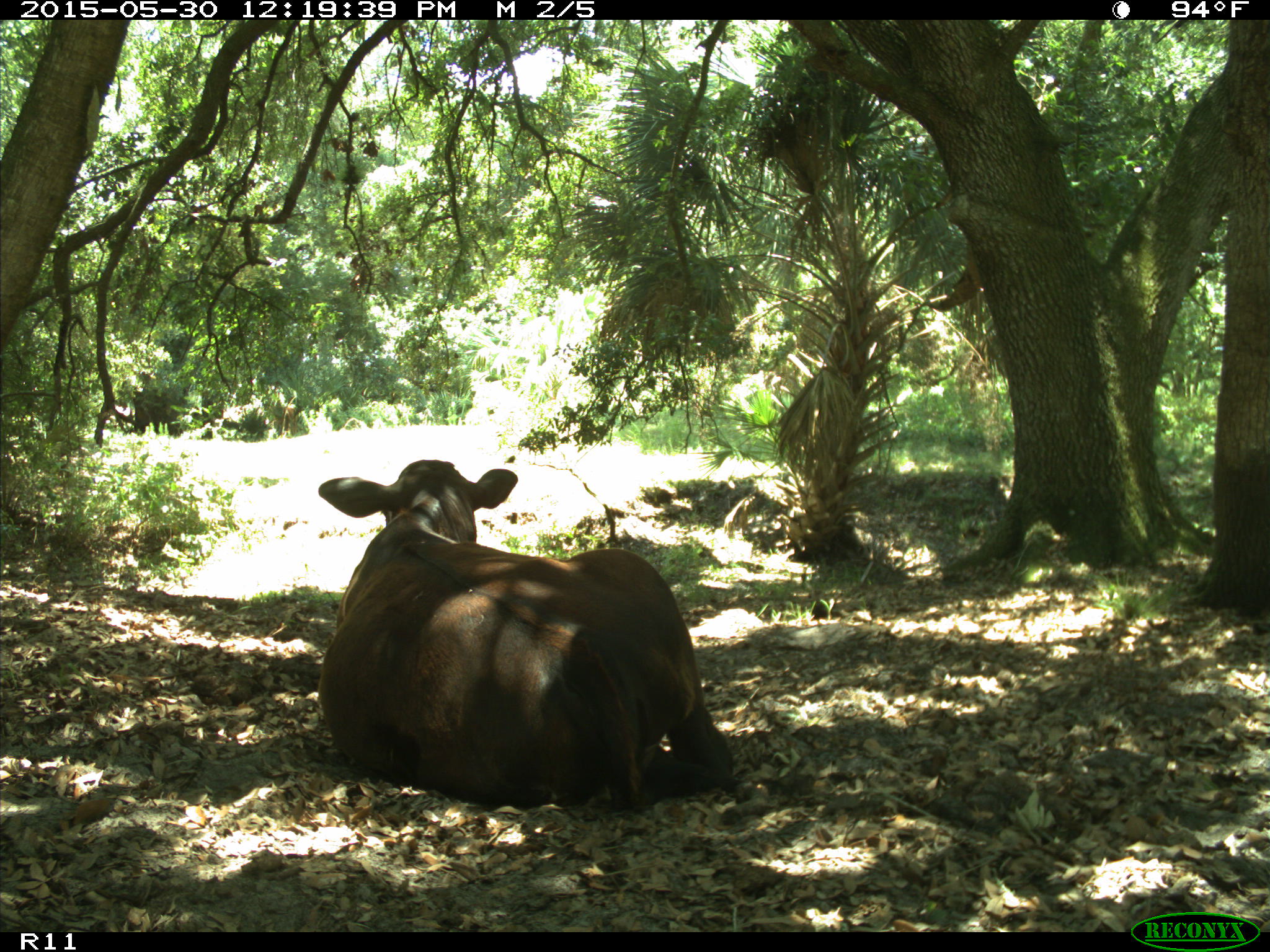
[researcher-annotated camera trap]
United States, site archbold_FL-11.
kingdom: Animalia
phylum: Chordata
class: Mammalia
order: Artiodactyla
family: Bovidae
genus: Bos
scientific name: Bos taurus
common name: domestic cow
Bos taurus (domestic cow).